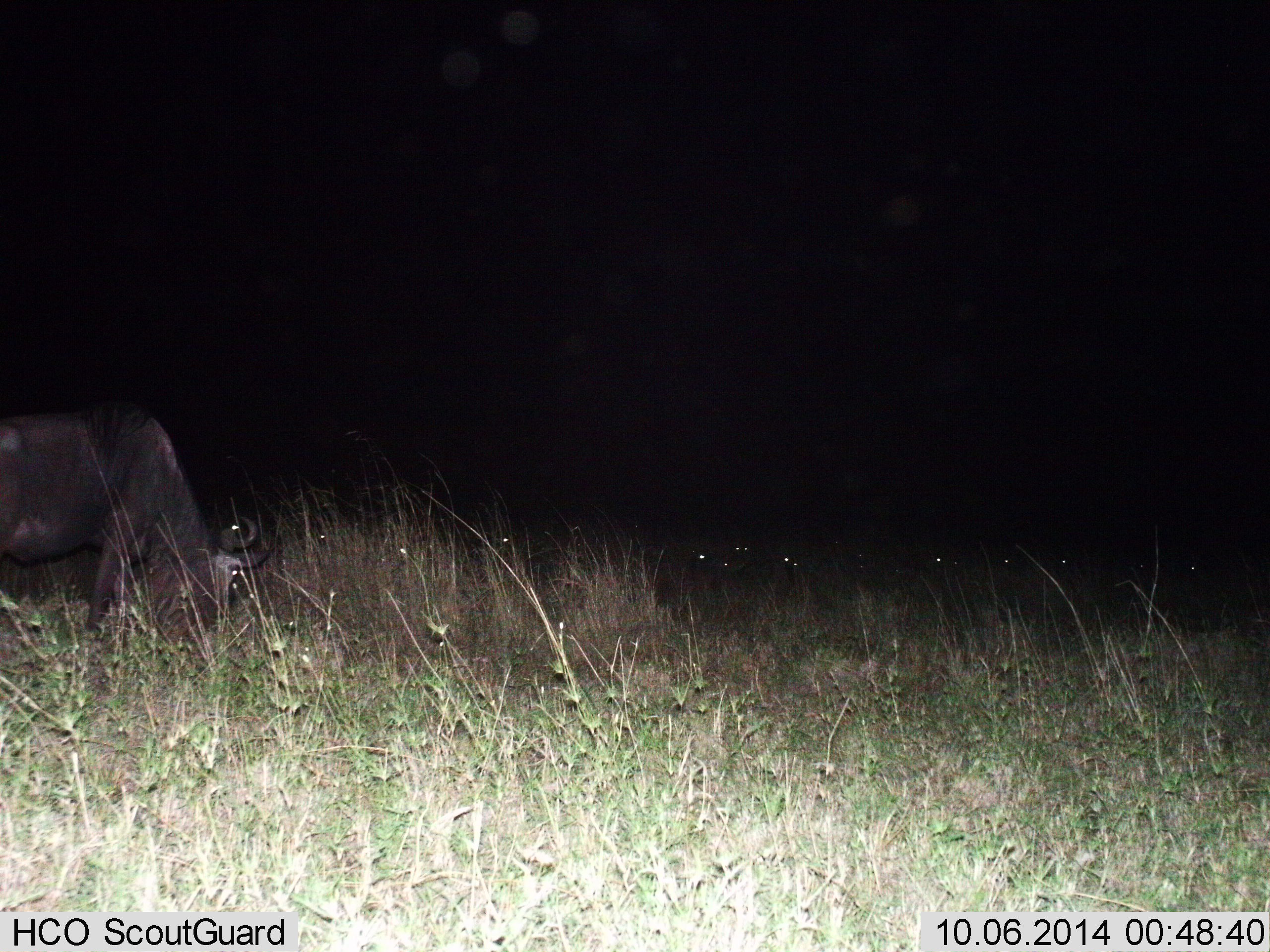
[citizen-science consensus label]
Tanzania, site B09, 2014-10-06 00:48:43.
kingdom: Animalia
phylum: Chordata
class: Mammalia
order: Artiodactyla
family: Bovidae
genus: Connochaetes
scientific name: Connochaetes taurinus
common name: blue wildebeest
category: wildebeest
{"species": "wildebeest (blue wildebeest) (Connochaetes taurinus)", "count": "11-50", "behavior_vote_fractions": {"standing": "50%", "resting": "10%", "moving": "10%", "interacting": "0%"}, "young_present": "0%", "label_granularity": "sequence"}